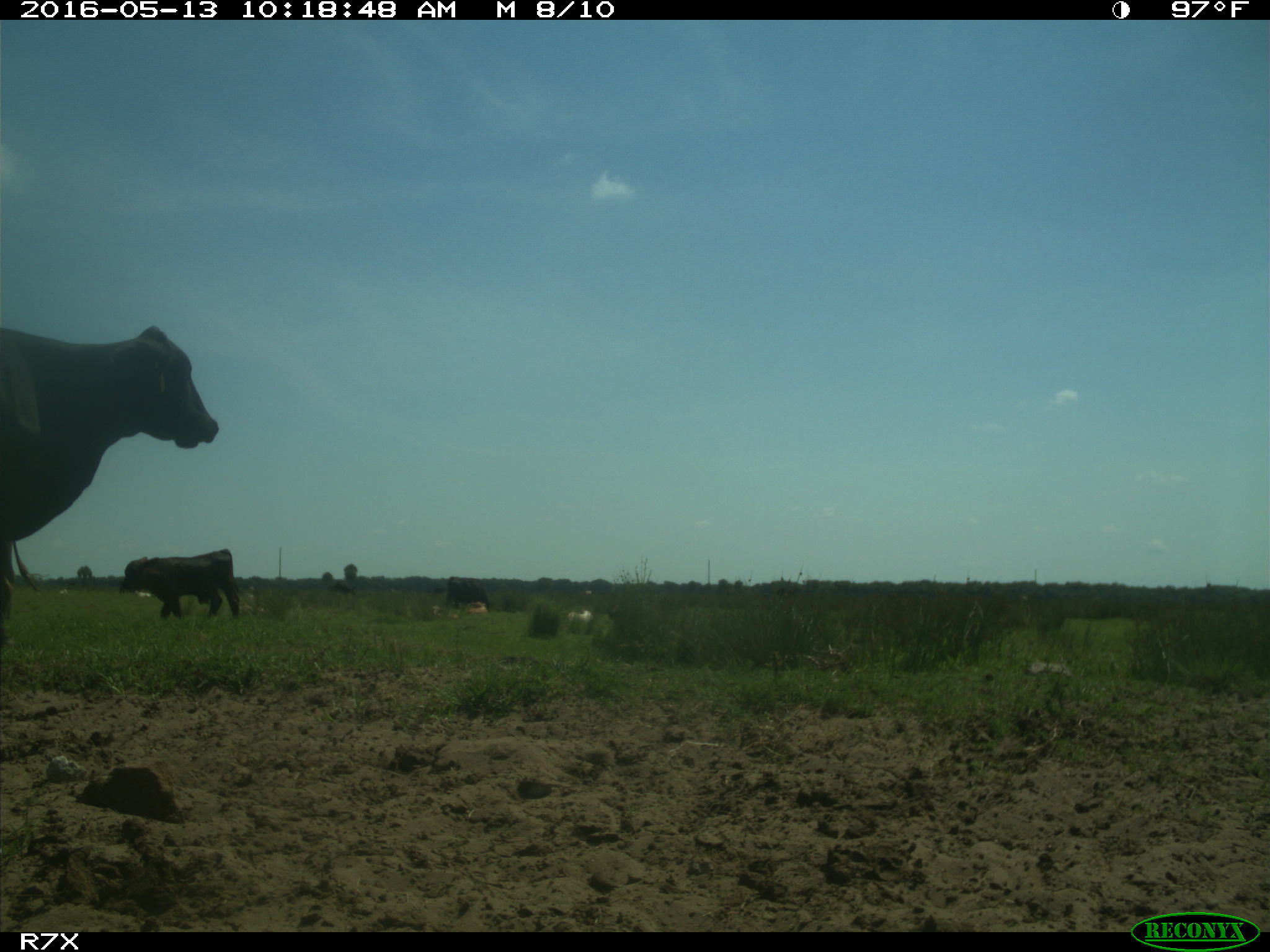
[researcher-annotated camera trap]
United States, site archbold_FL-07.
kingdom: Animalia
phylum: Chordata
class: Mammalia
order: Artiodactyla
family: Bovidae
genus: Bos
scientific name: Bos taurus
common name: domestic cow